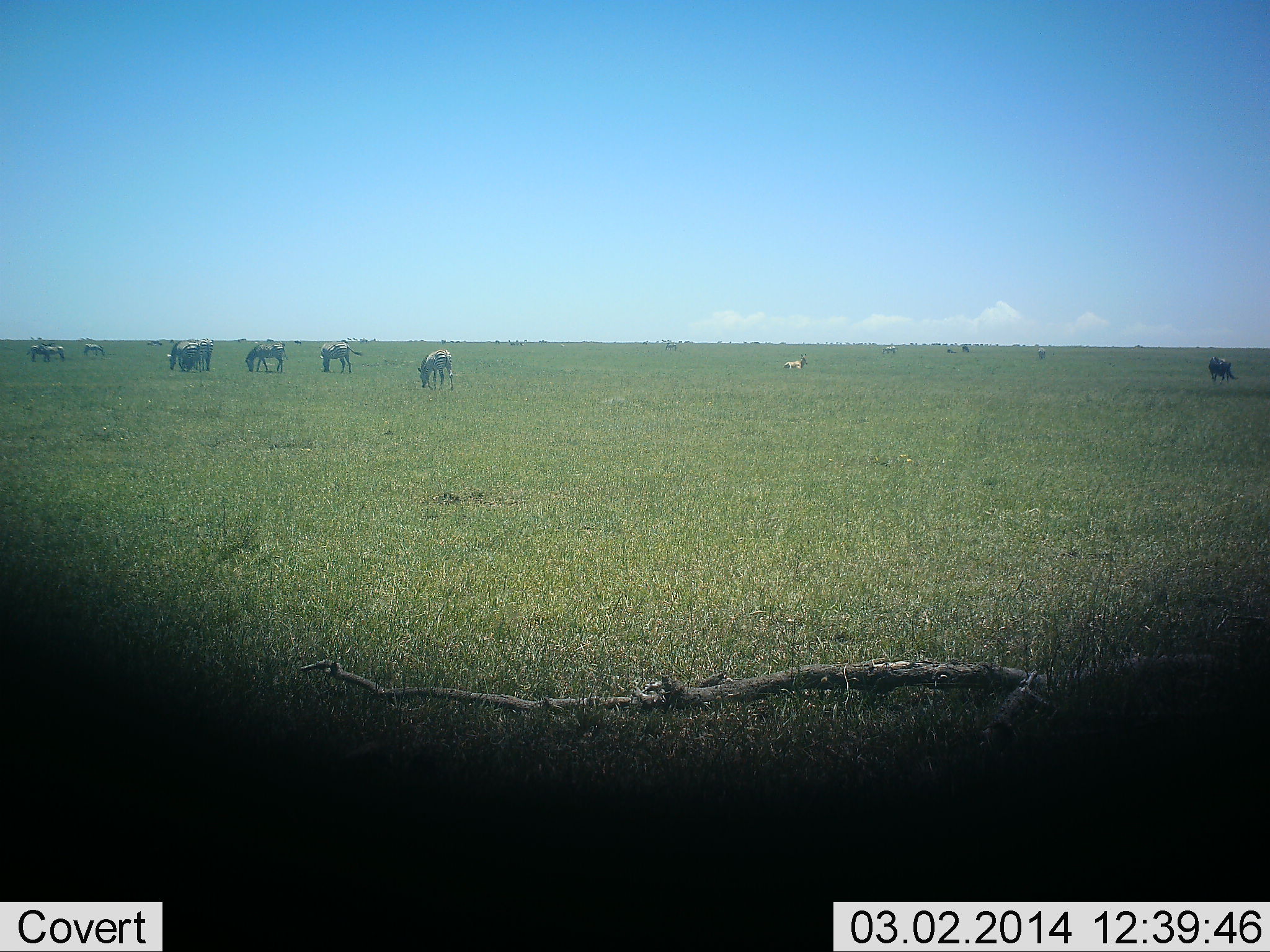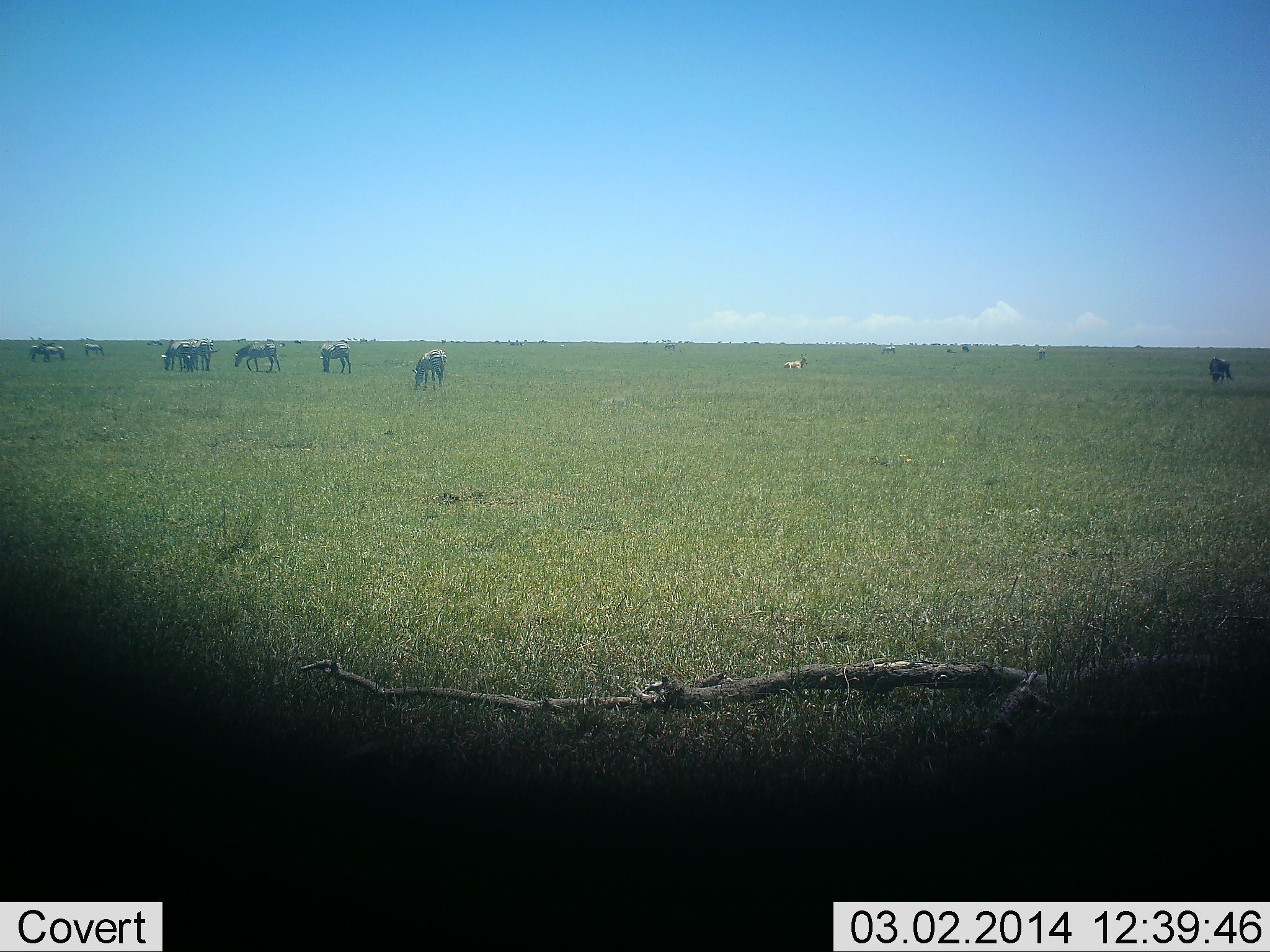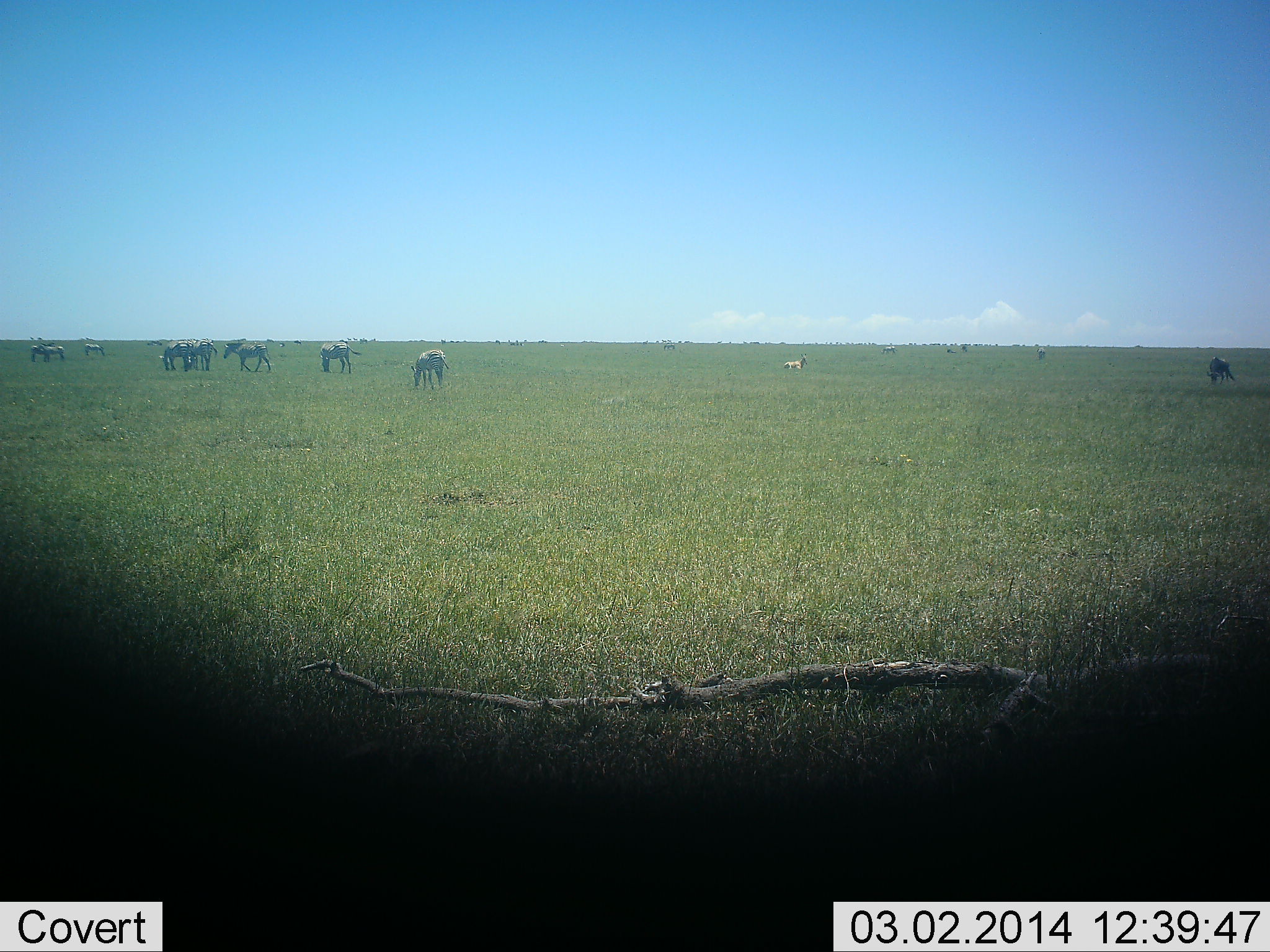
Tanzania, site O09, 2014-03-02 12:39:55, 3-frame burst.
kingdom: Animalia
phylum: Chordata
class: Mammalia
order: Perissodactyla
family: Equidae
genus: Equus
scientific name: Equus quagga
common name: plains zebra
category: zebra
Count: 10.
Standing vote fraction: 58%.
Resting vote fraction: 17%.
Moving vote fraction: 25%.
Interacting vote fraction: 0%.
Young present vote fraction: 0%.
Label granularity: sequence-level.